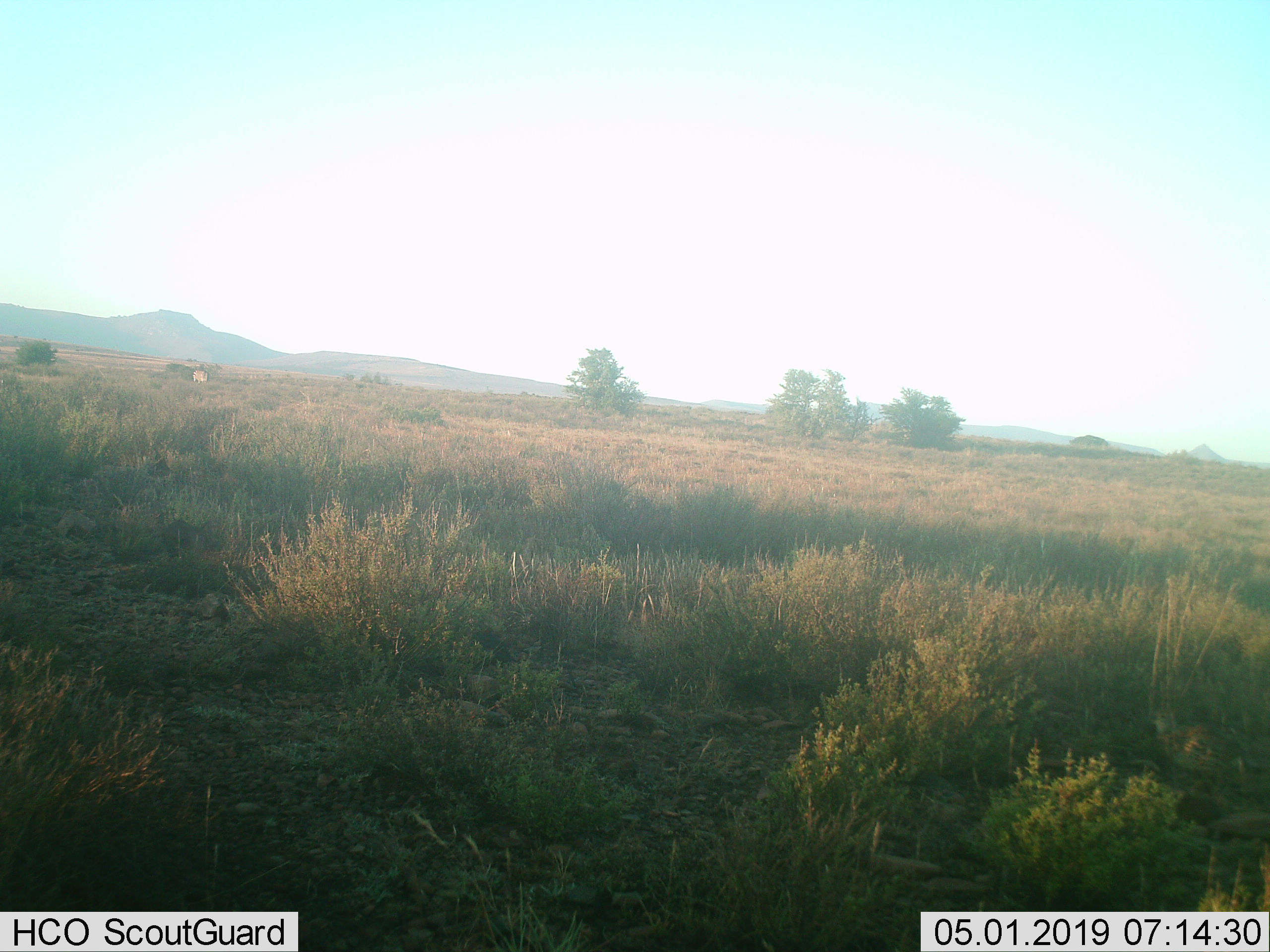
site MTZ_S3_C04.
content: unidentified animal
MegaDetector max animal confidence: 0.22